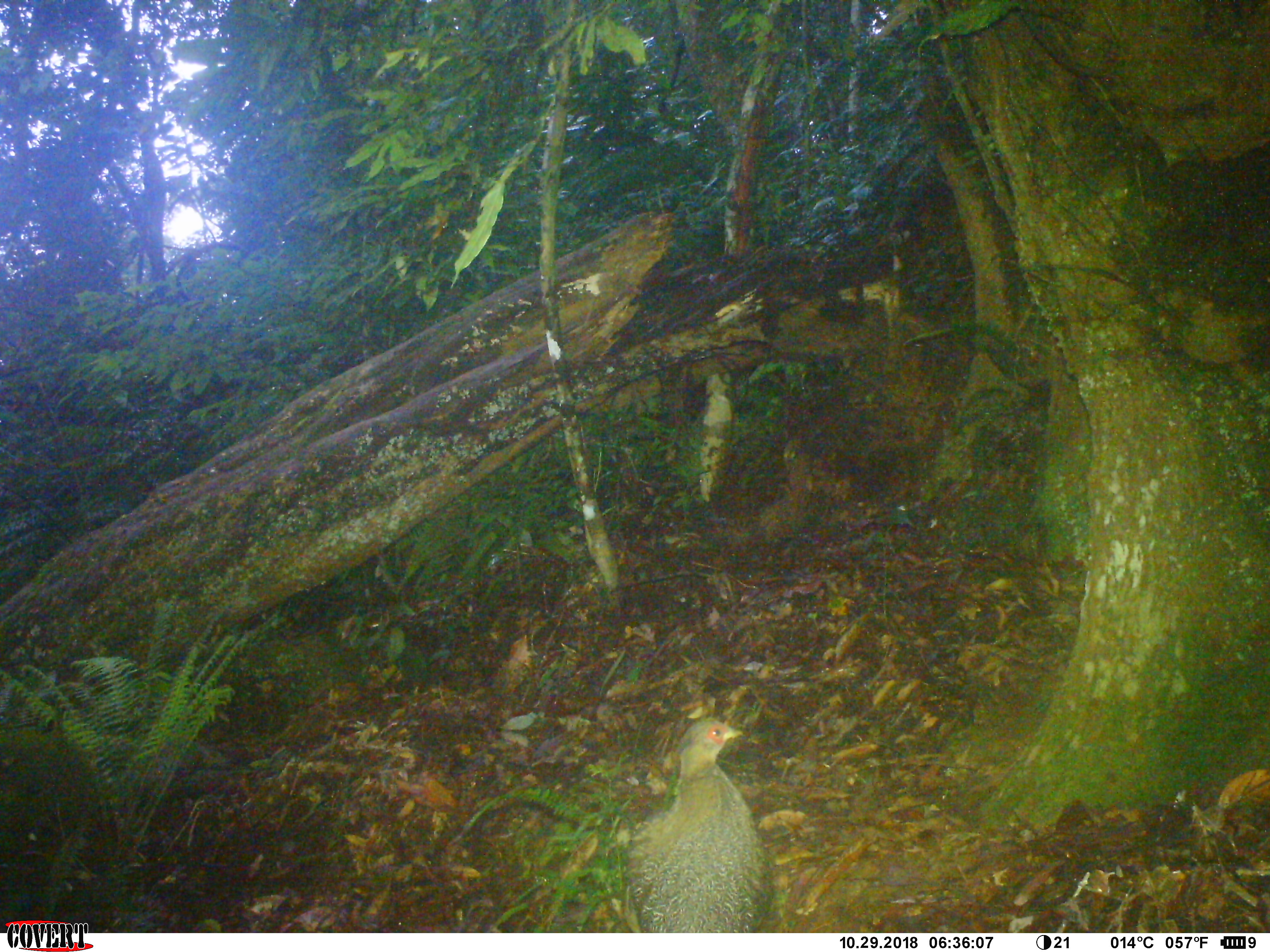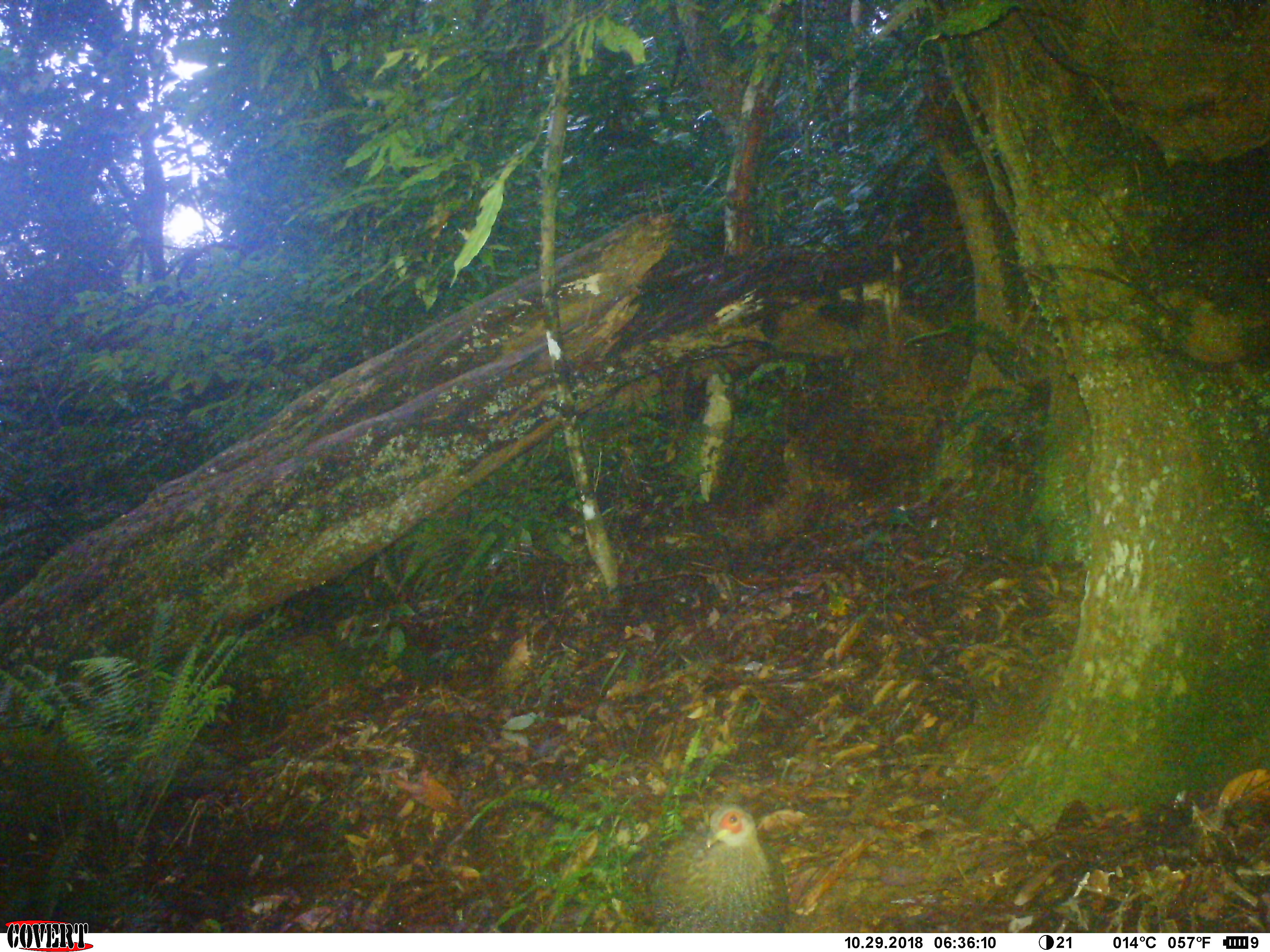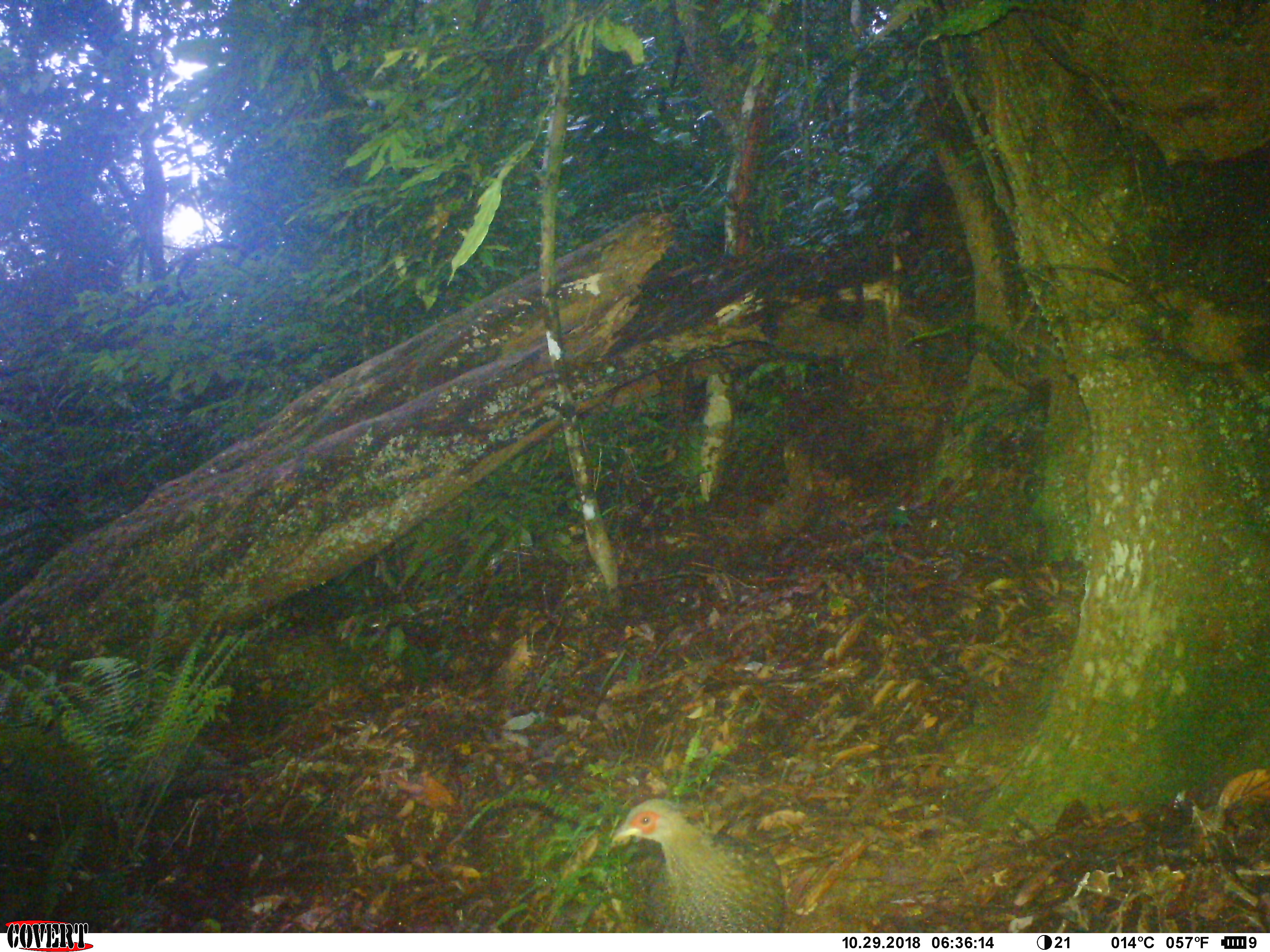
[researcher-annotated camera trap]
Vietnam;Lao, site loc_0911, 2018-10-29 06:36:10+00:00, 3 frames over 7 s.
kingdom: Animalia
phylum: Chordata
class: Aves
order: Galliformes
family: Phasianidae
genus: Lophura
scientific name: Lophura nycthemera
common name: silver pheasant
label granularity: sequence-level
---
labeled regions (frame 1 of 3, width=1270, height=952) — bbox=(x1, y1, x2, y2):
silver pheasant: bbox=(625, 717, 770, 933)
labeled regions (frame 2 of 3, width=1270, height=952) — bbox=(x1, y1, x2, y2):
silver pheasant: bbox=(651, 801, 790, 933)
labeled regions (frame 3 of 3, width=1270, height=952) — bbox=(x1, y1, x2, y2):
silver pheasant: bbox=(611, 797, 786, 933)